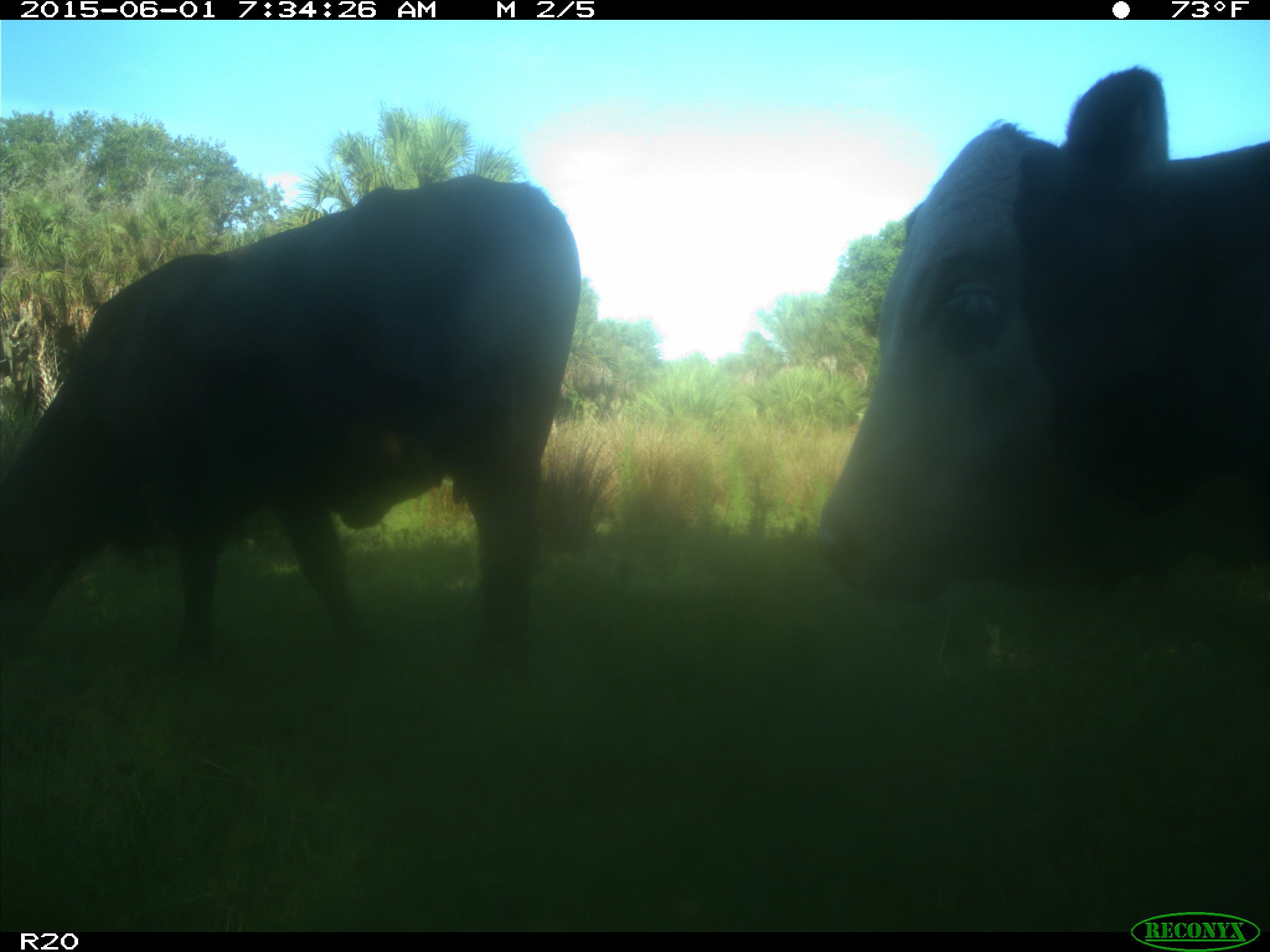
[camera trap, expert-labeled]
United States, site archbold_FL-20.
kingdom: Animalia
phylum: Chordata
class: Mammalia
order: Artiodactyla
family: Bovidae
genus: Bos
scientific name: Bos taurus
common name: domestic cow